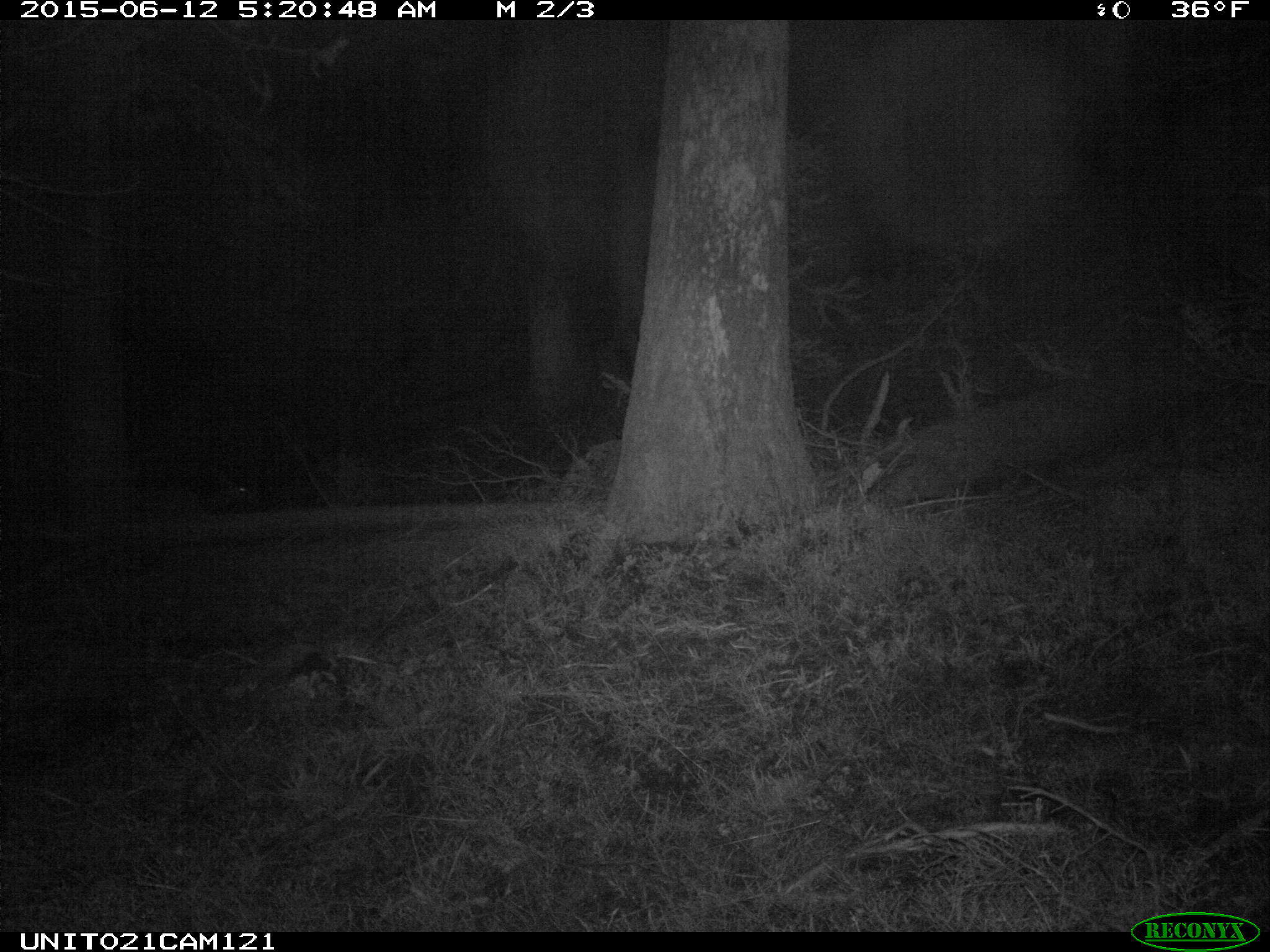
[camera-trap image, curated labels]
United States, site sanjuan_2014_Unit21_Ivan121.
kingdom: Animalia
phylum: Chordata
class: Mammalia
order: Artiodactyla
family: Cervidae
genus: Cervus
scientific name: Cervus elaphus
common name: red deer